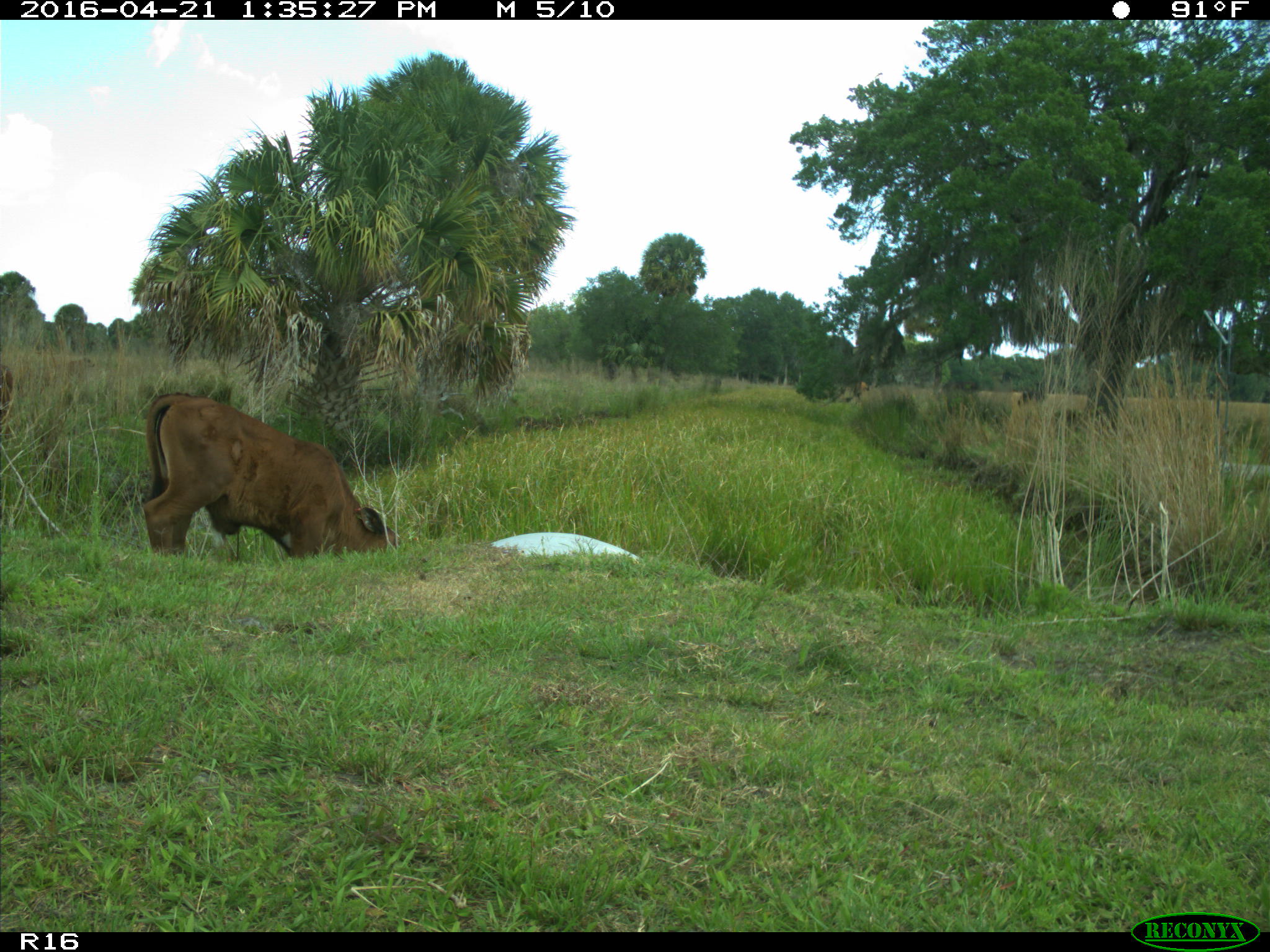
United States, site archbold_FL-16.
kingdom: Animalia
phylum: Chordata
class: Mammalia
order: Artiodactyla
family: Bovidae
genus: Bos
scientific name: Bos taurus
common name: domestic cow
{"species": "Bos taurus (domestic cow)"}